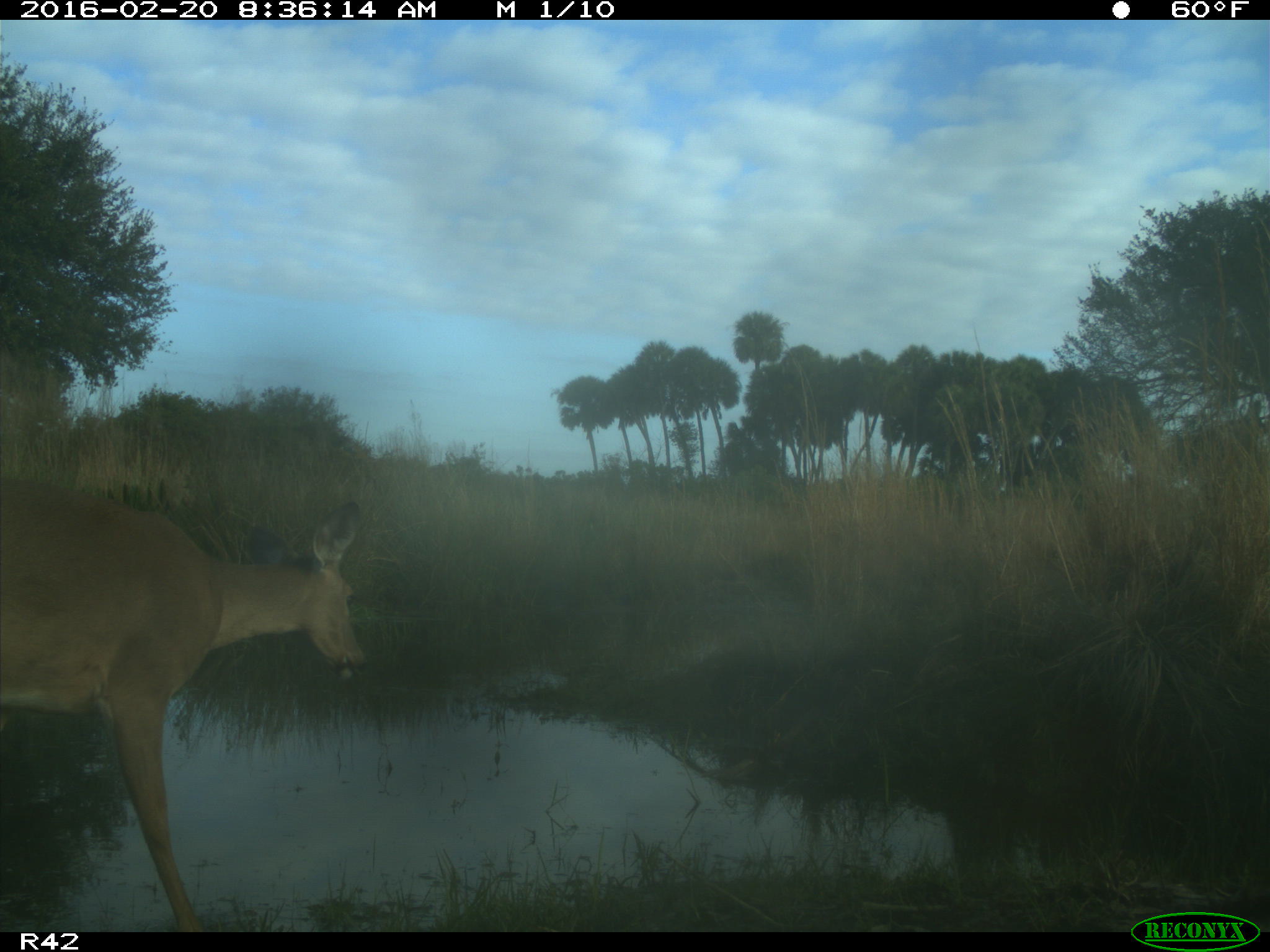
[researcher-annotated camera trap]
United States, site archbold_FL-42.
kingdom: Animalia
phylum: Chordata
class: Mammalia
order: Artiodactyla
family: Cervidae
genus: Odocoileus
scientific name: Odocoileus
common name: deer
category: unidentified deer